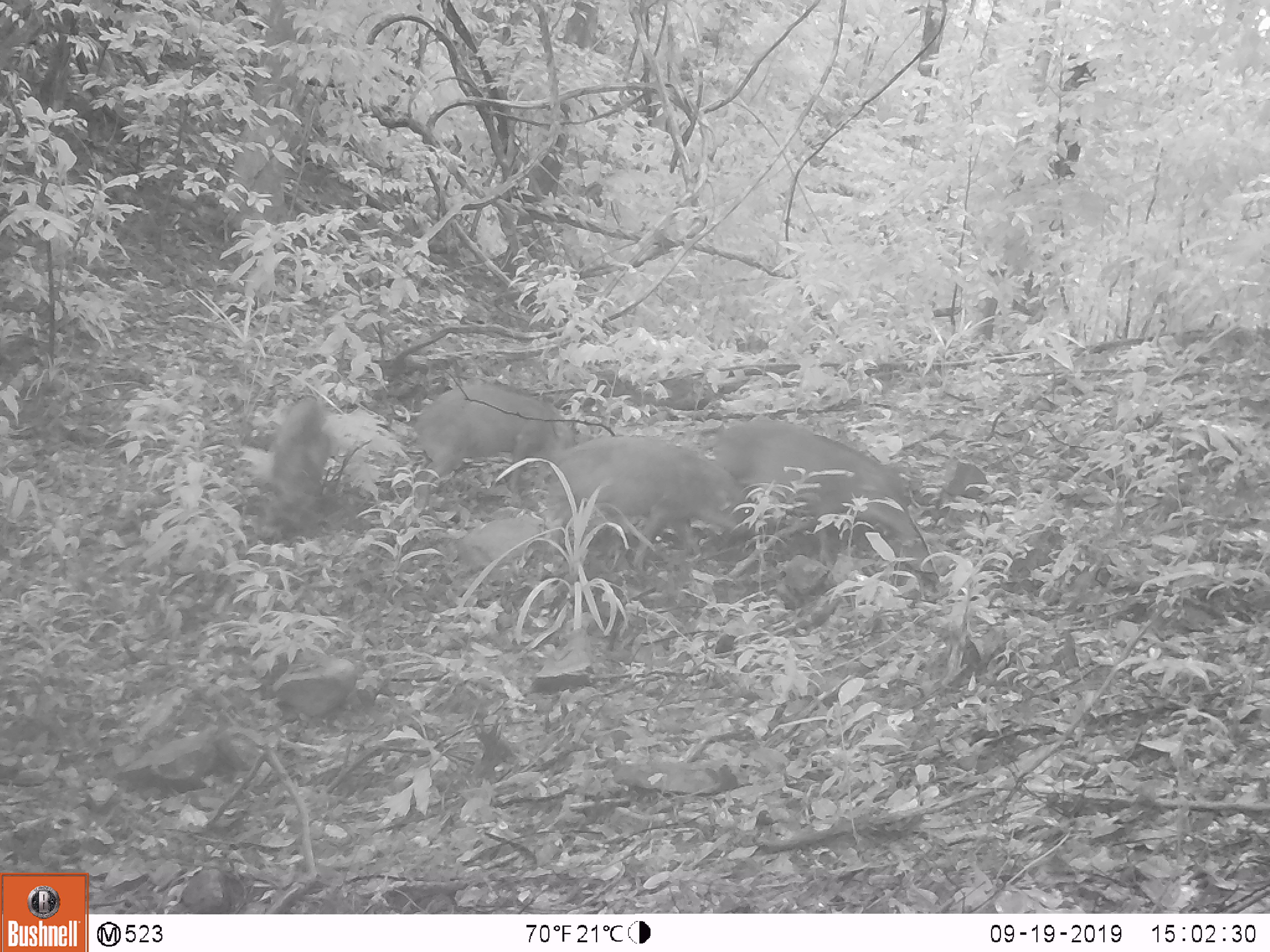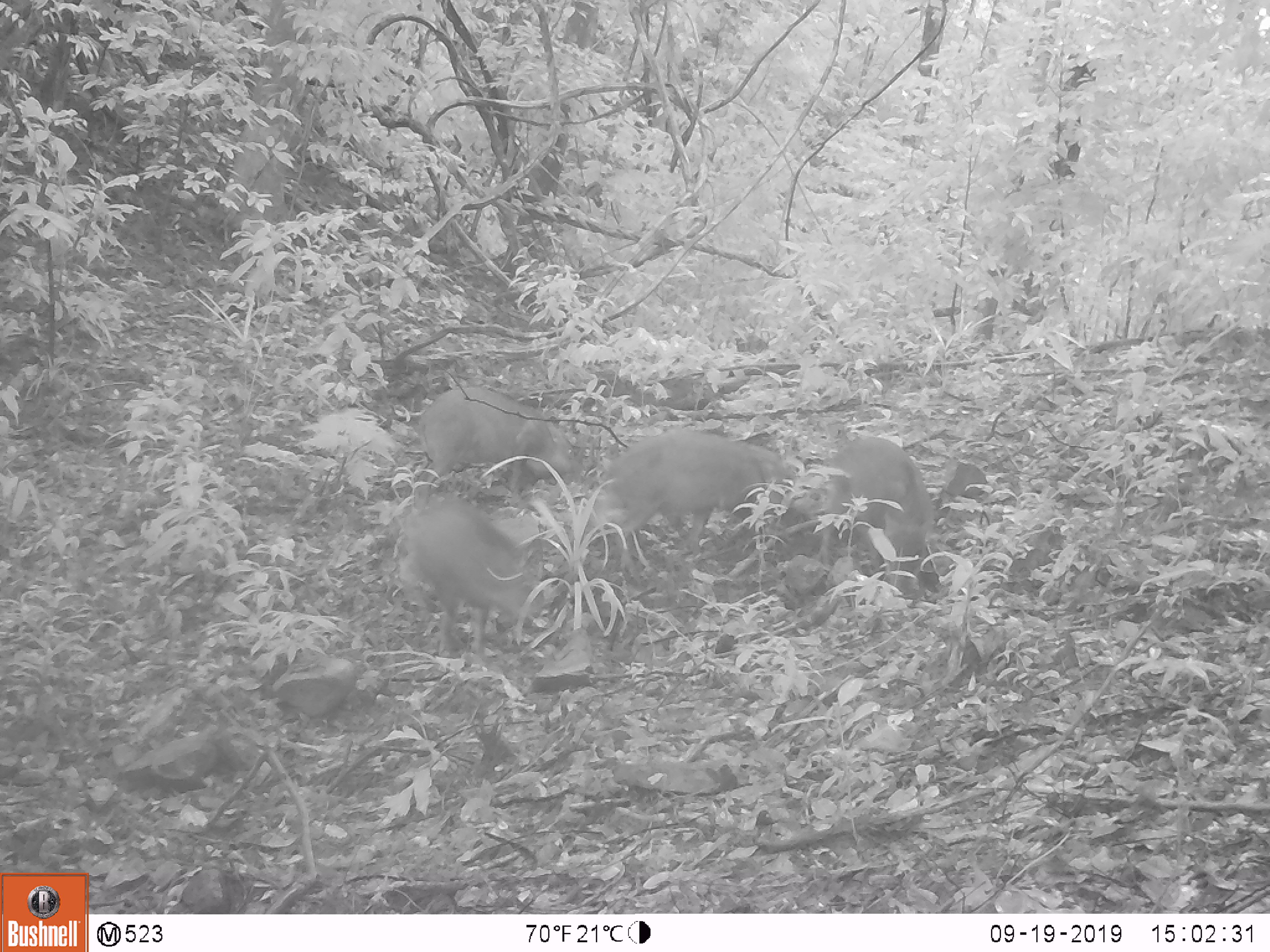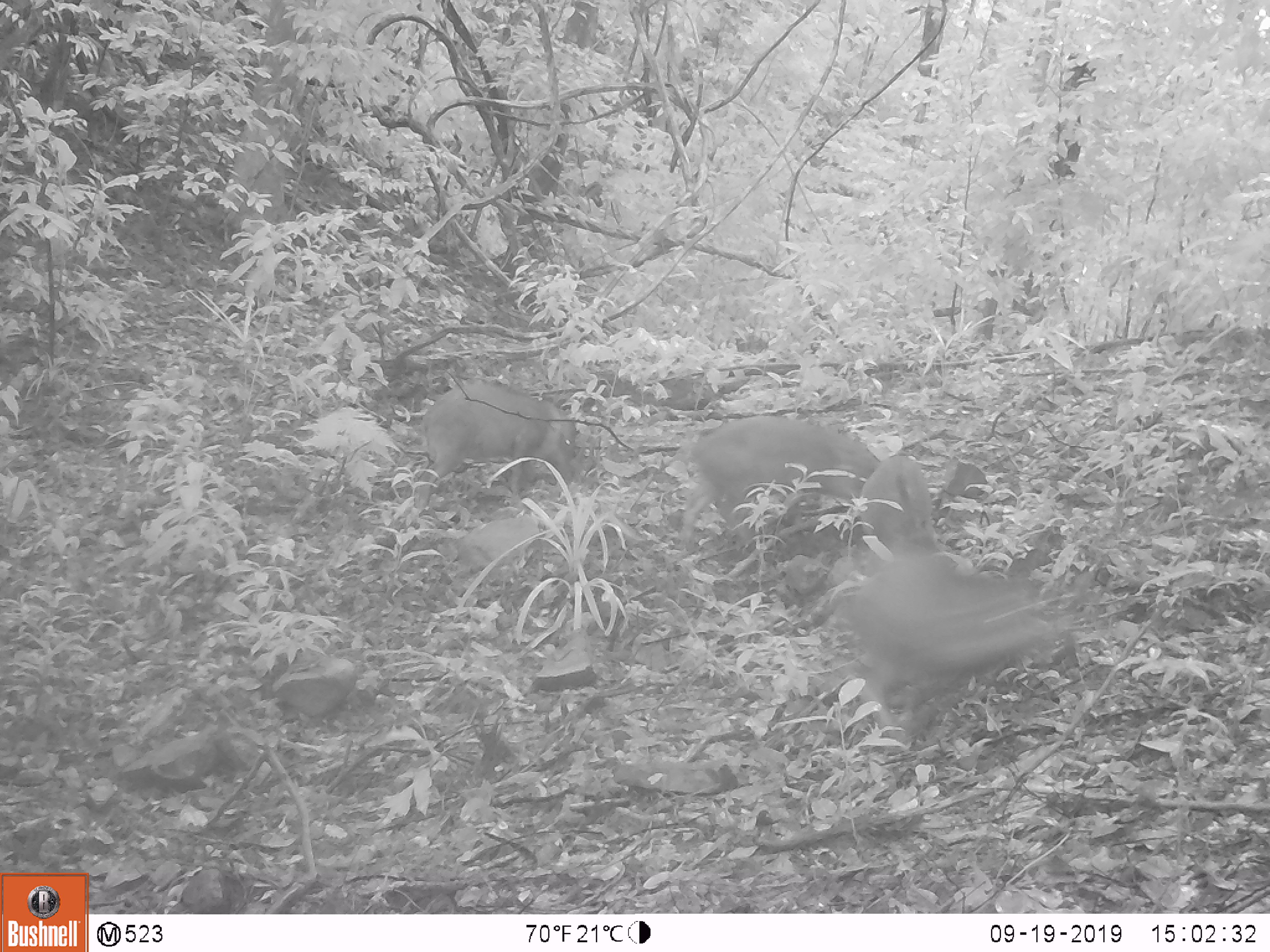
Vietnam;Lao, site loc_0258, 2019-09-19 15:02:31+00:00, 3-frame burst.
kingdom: Animalia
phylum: Chordata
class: Mammalia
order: Artiodactyla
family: Suidae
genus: Sus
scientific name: Sus scrofa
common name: eurasian wild pig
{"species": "eurasian wild pig (Sus scrofa)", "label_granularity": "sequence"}